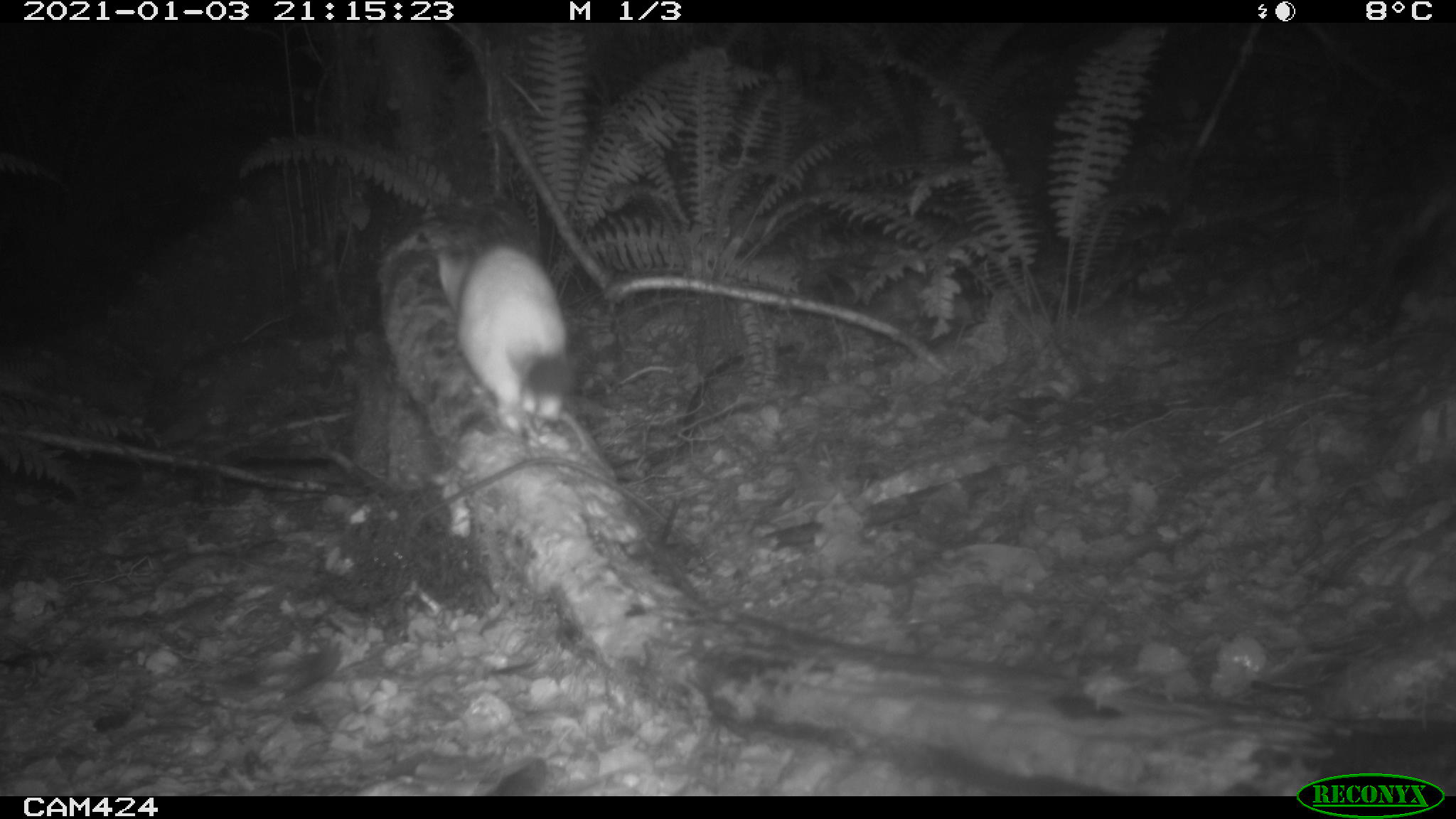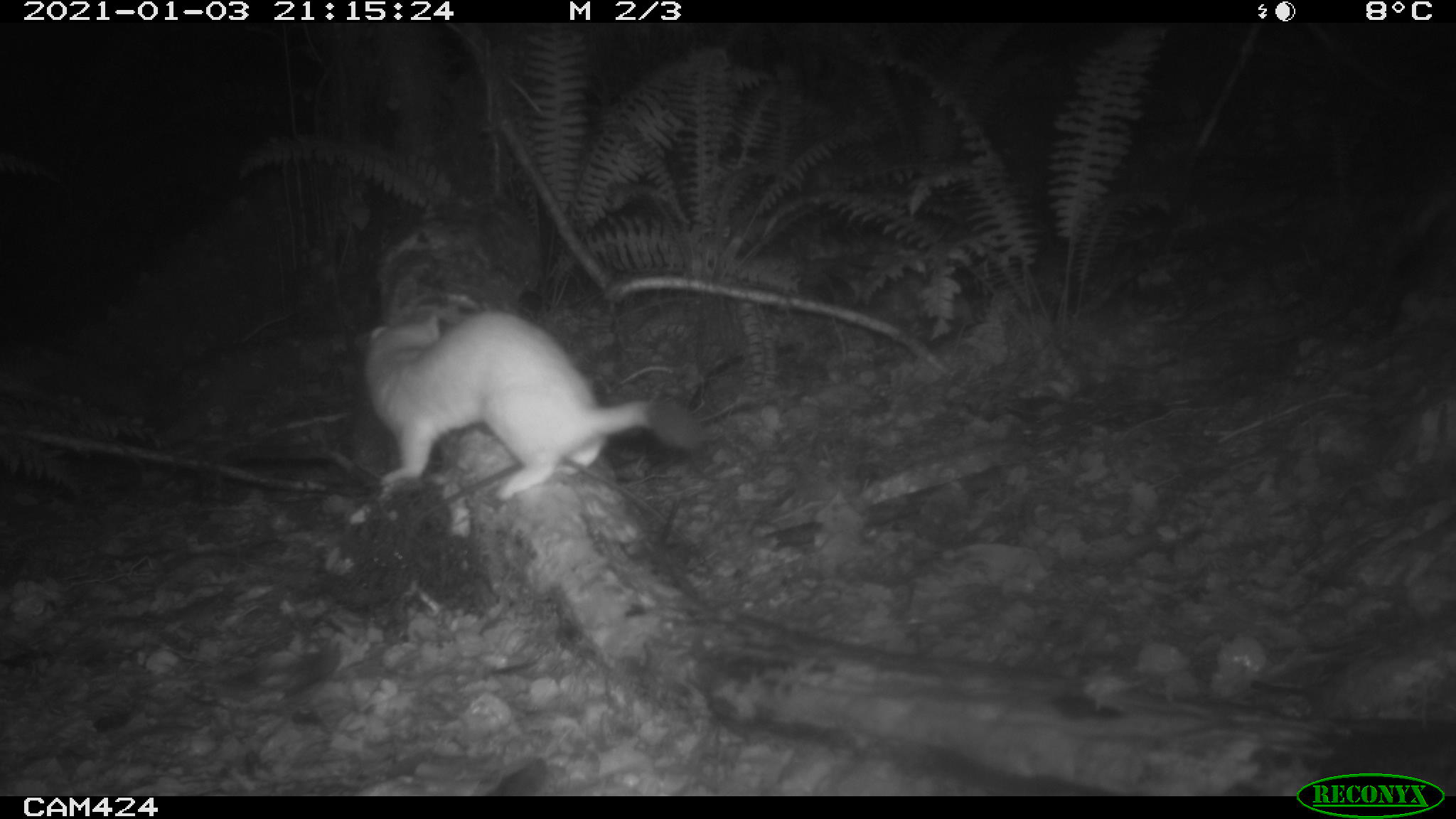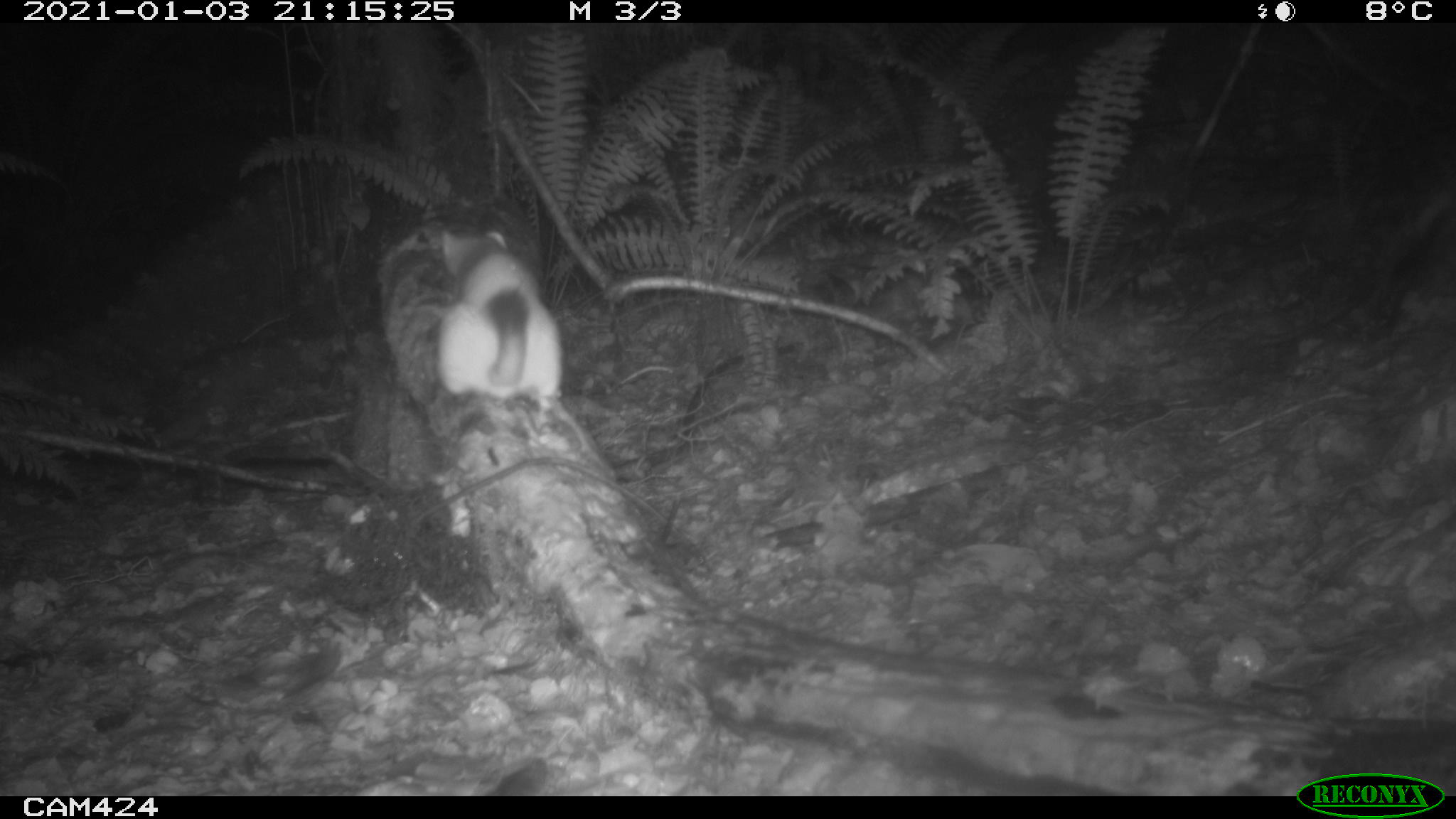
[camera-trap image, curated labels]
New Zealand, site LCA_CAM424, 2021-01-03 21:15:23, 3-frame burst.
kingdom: Animalia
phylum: Chordata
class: Mammalia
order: Carnivora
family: Mustelidae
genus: Mustela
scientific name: Mustela erminea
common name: stoat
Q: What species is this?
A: Stoat (Mustela erminea).